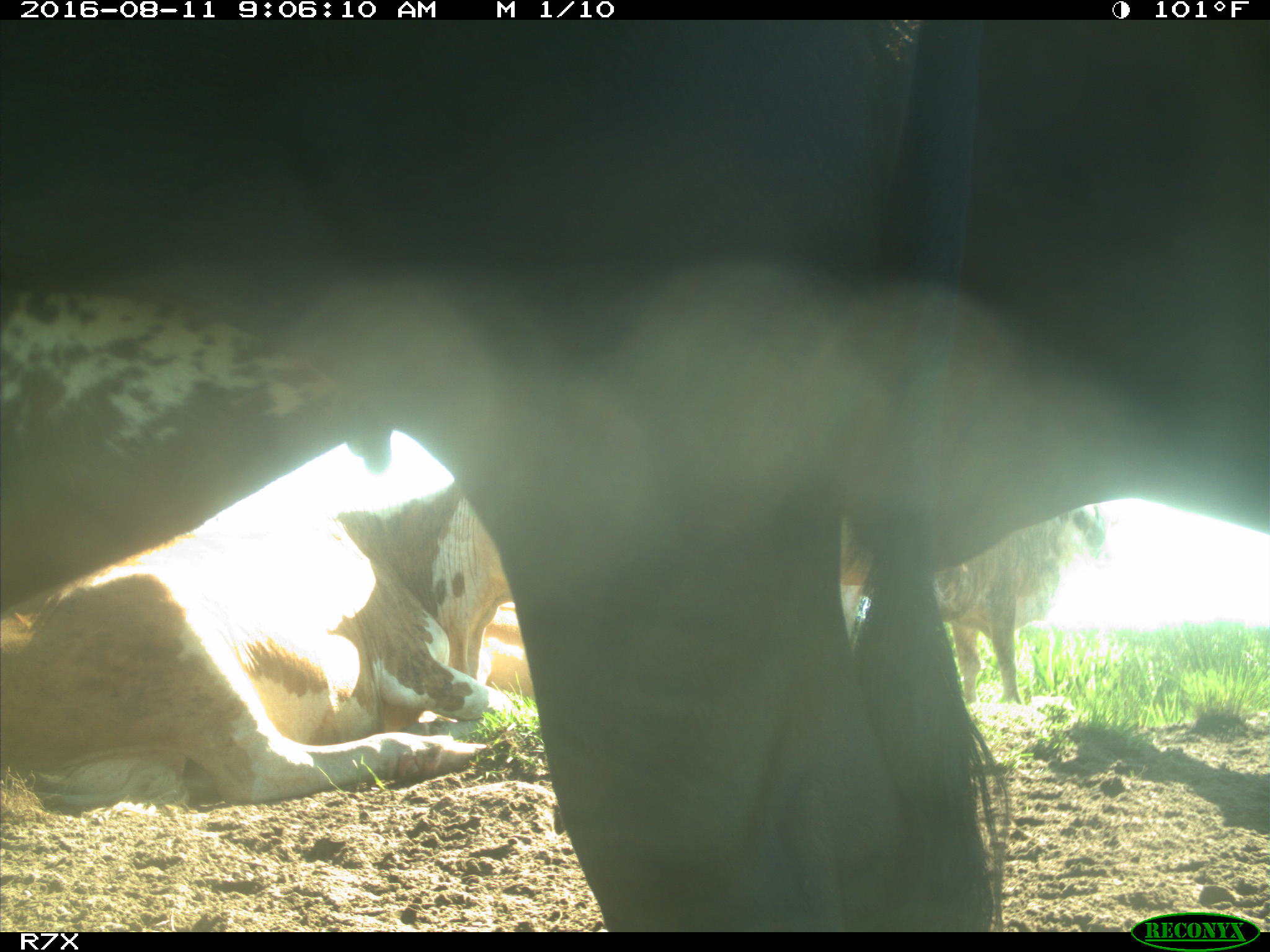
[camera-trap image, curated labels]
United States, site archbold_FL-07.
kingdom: Animalia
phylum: Chordata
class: Mammalia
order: Artiodactyla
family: Bovidae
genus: Bos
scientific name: Bos taurus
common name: domestic cow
Bos taurus (domestic cow).